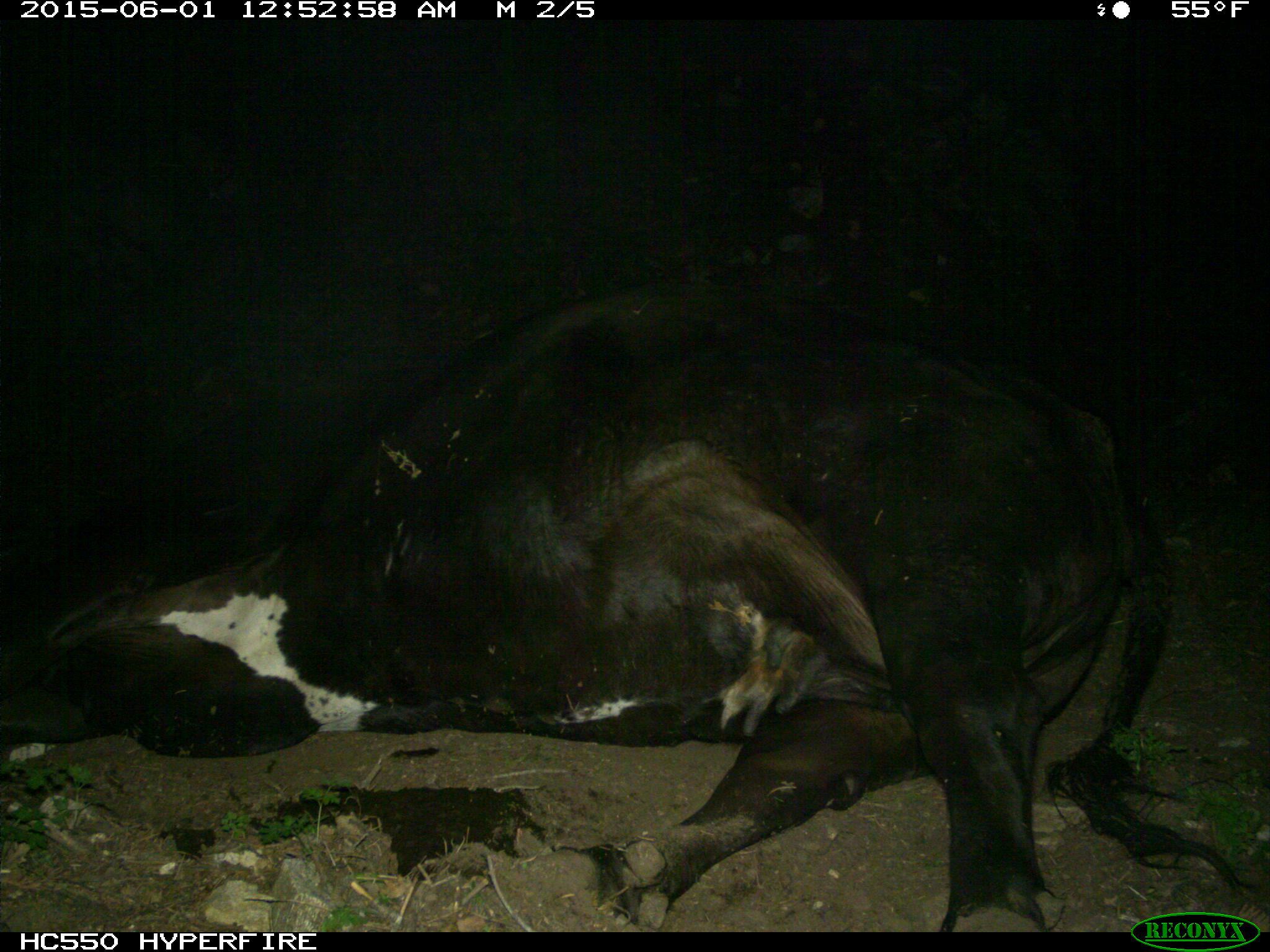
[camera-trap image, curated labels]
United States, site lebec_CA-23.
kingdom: Animalia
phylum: Chordata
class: Mammalia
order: Artiodactyla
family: Bovidae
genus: Bos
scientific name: Bos taurus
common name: domestic cow